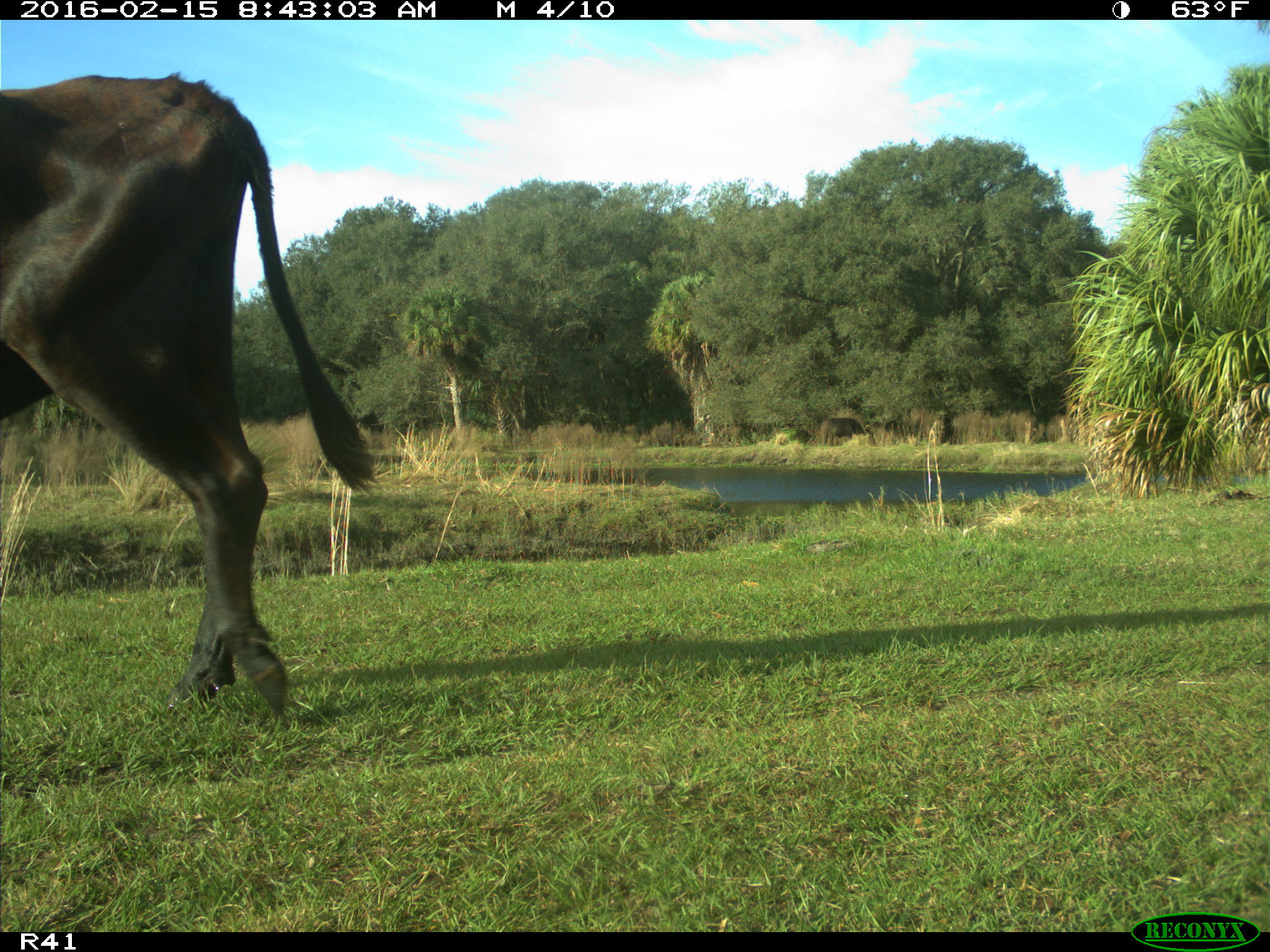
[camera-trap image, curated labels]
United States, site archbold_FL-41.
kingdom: Animalia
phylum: Chordata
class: Mammalia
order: Artiodactyla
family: Bovidae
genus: Bos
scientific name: Bos taurus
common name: domestic cow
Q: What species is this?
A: Bos taurus (domestic cow).